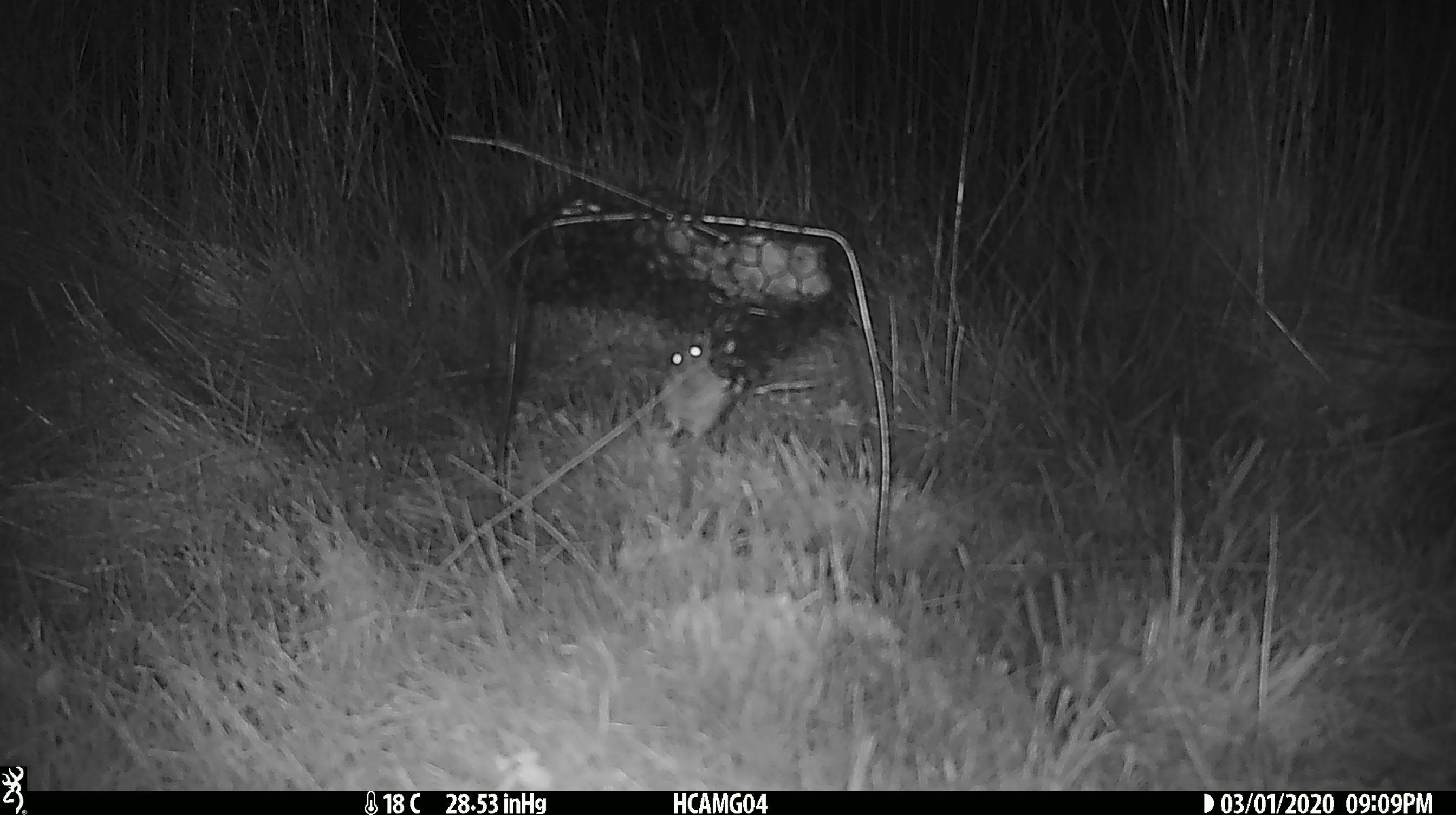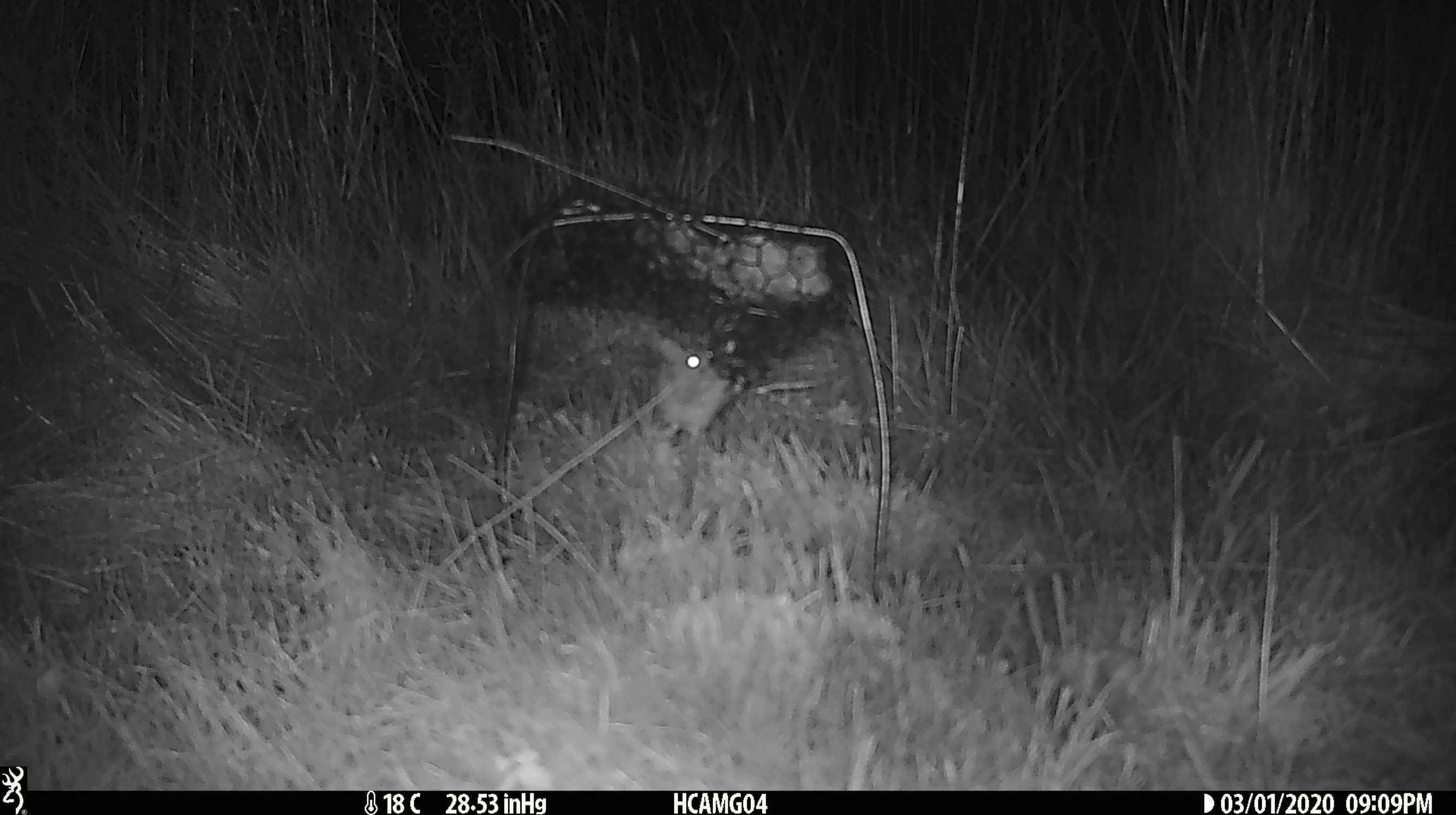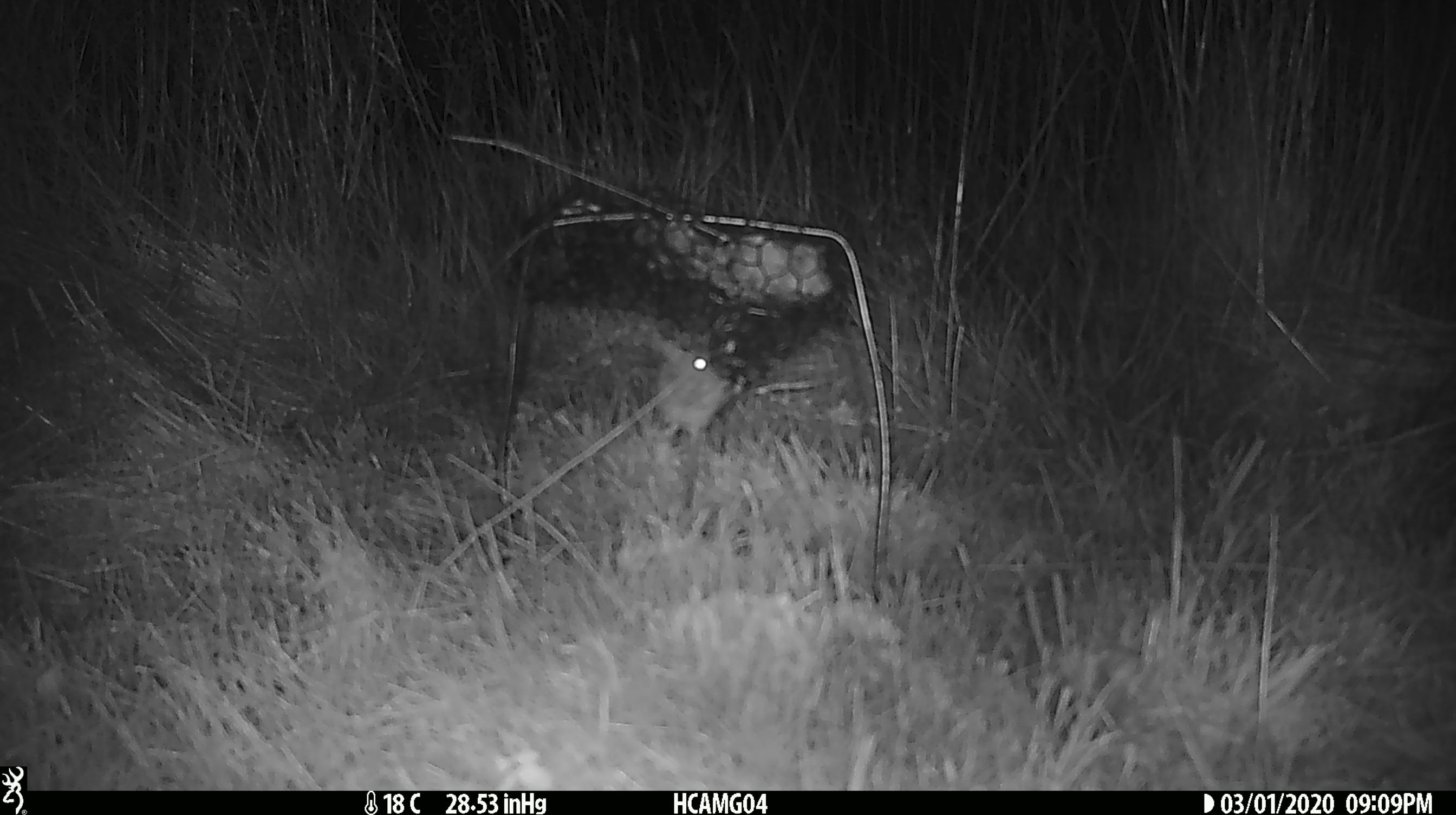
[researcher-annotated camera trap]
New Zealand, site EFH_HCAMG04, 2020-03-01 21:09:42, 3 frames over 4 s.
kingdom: Animalia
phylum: Chordata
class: Mammalia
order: Rodentia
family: Muridae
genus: Mus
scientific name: Mus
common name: mouse